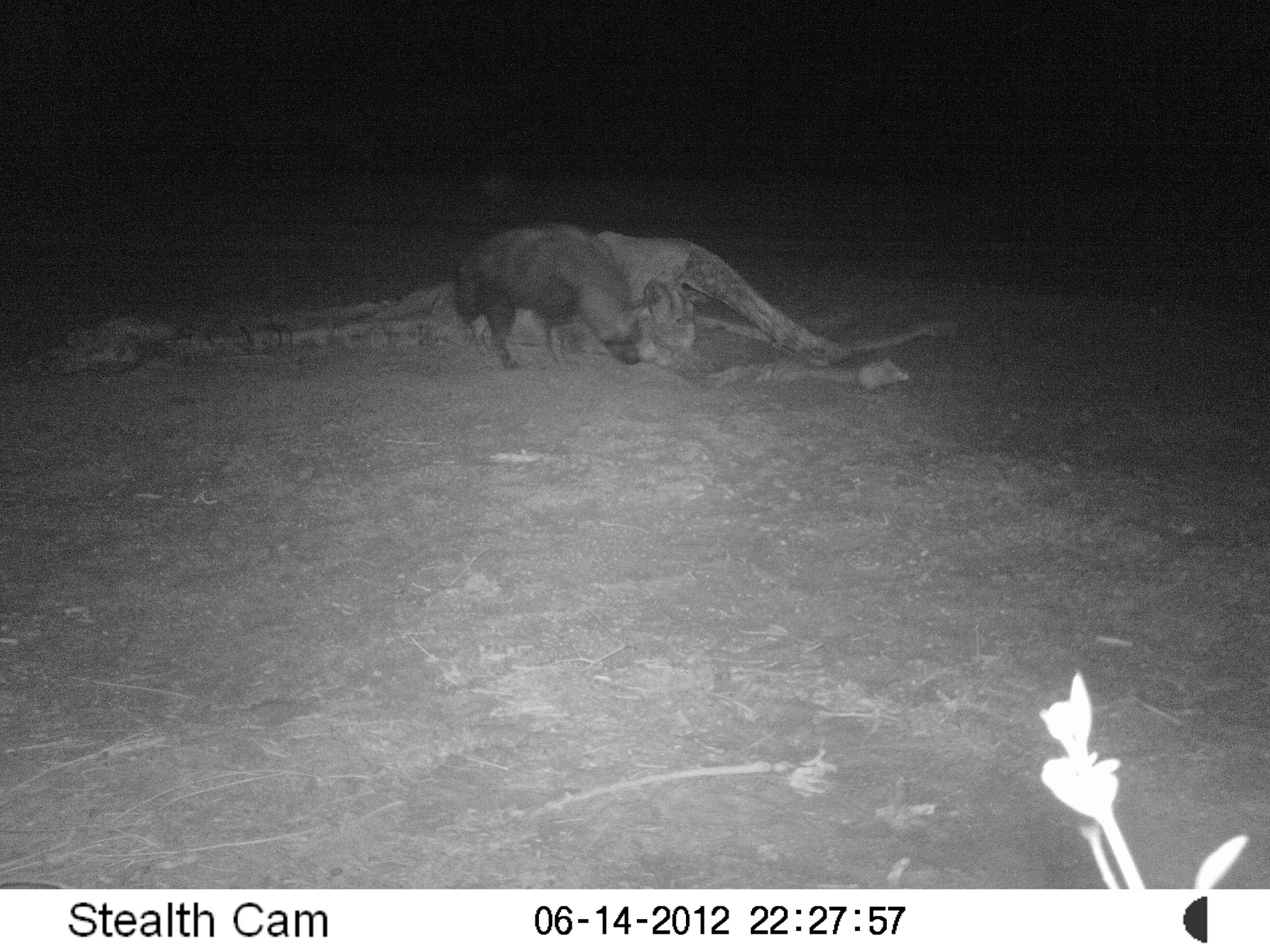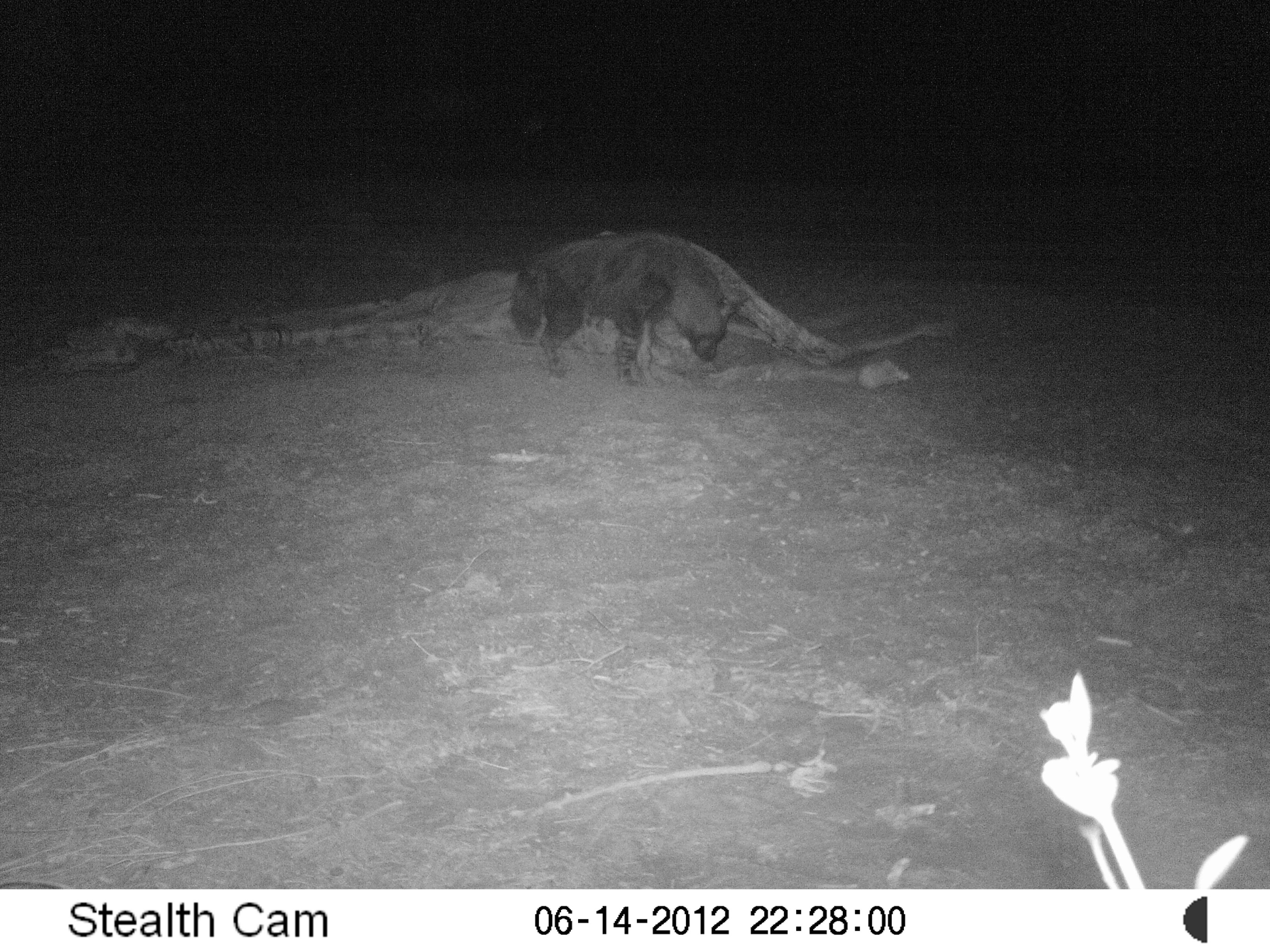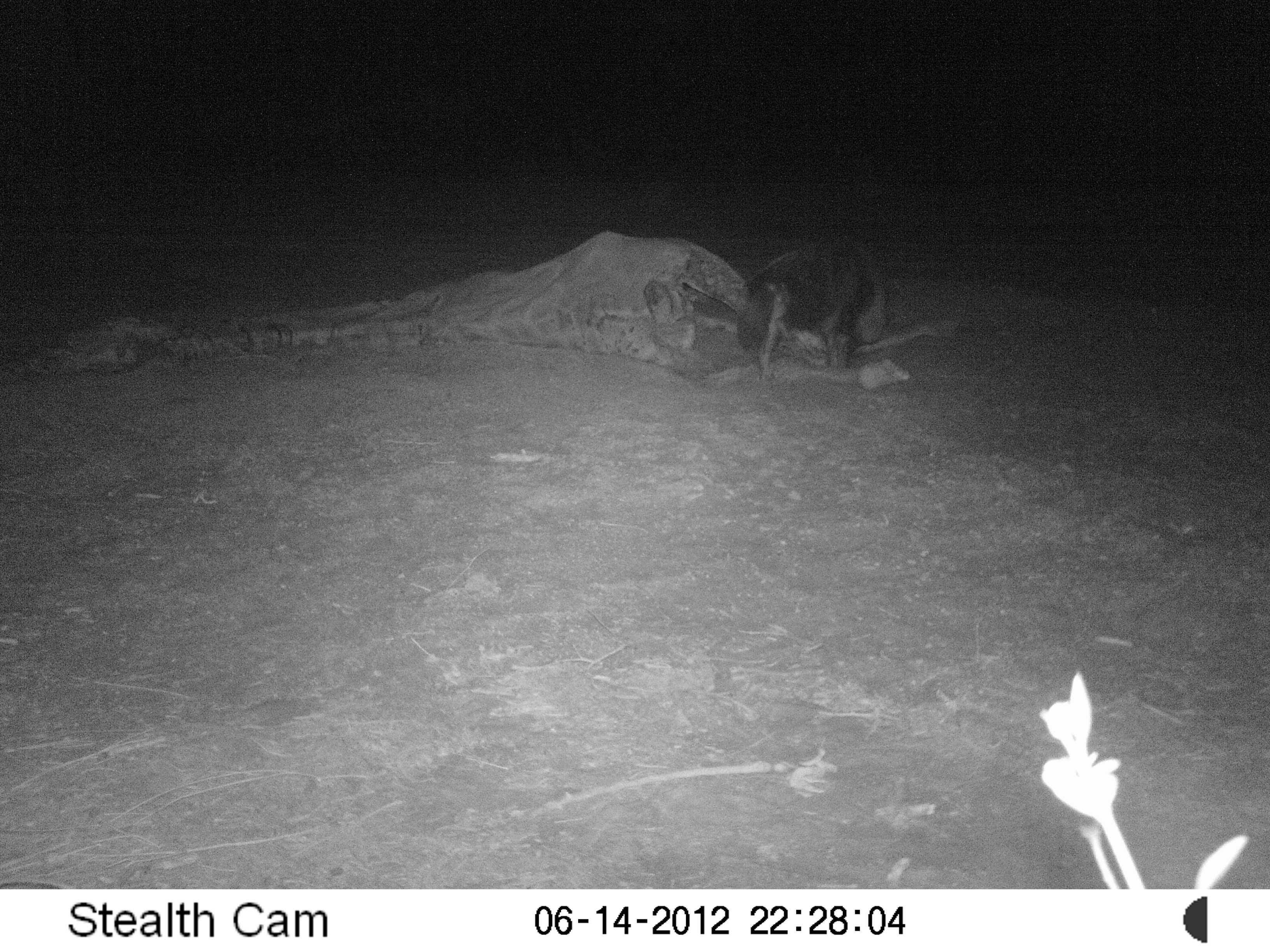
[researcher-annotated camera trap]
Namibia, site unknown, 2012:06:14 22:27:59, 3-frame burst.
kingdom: Animalia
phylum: Chordata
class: Mammalia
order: Carnivora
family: Hyaenidae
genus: Parahyaena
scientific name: Parahyaena brunnea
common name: brown hyena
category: hyaena brunnea